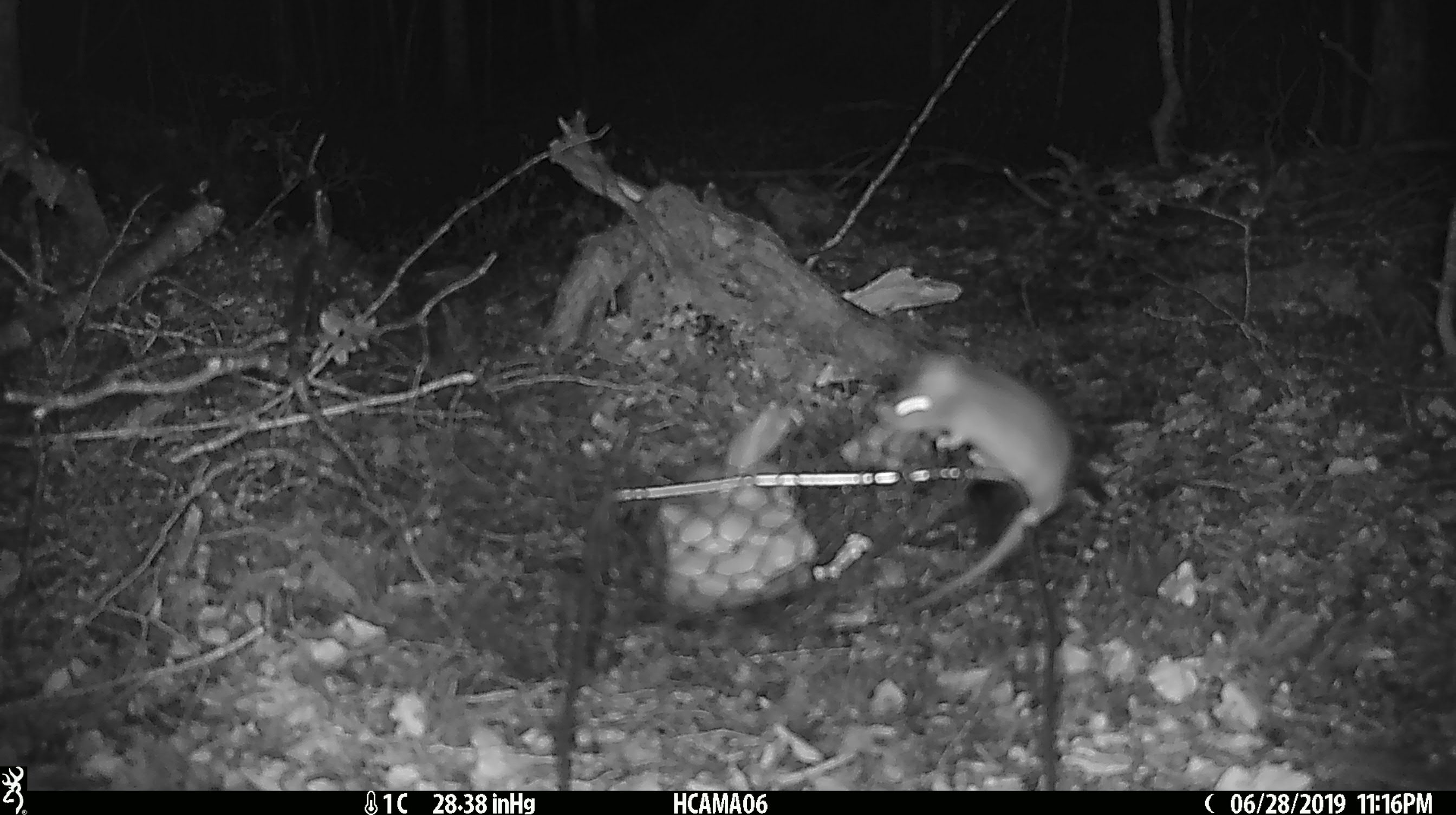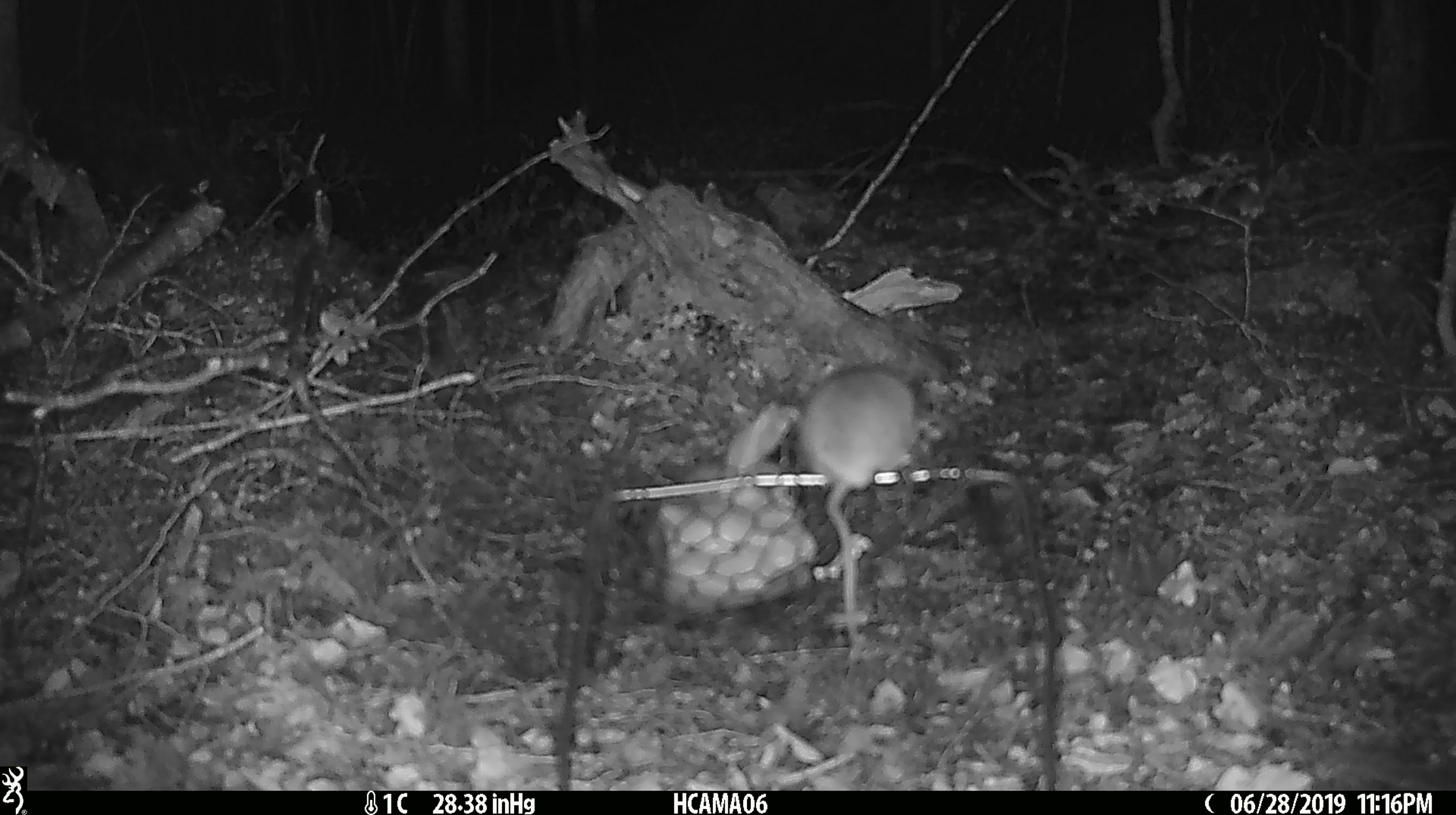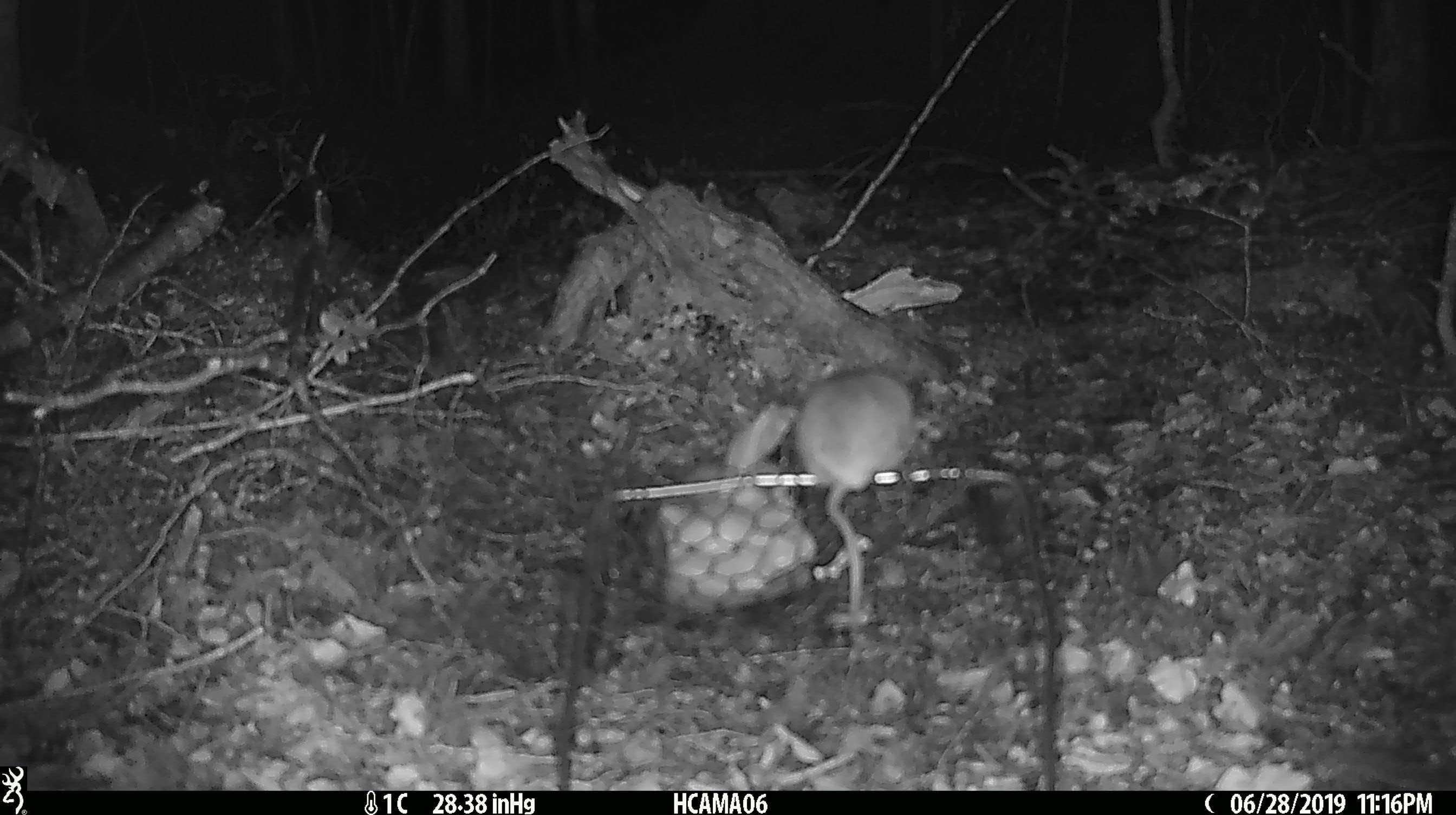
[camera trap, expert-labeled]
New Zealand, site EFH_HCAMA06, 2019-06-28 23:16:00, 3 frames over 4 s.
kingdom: Animalia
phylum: Chordata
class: Mammalia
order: Rodentia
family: Muridae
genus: Mus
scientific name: Mus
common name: mouse